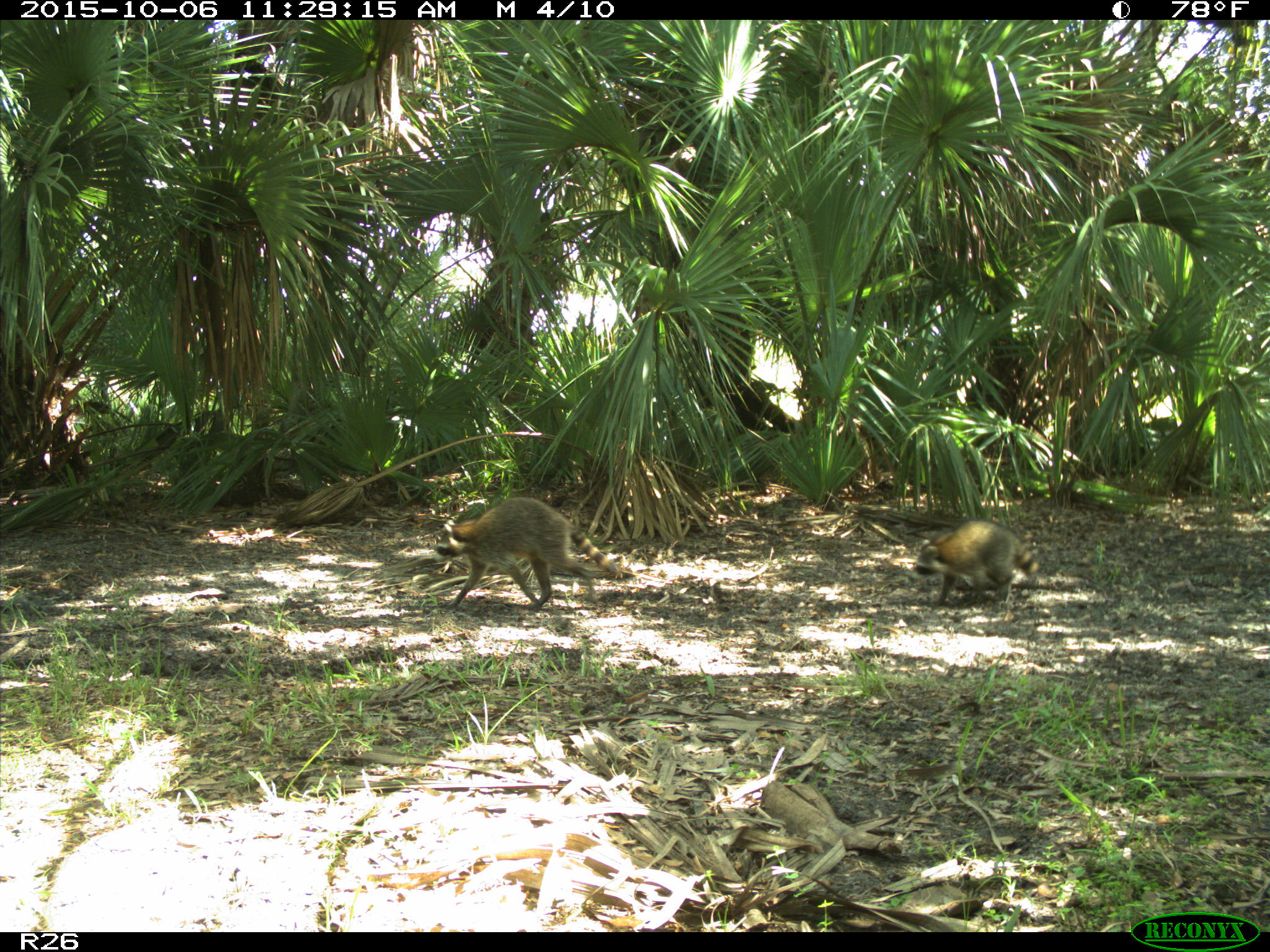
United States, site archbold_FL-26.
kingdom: Animalia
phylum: Chordata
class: Mammalia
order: Carnivora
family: Procyonidae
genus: Procyon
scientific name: Procyon lotor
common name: common raccoon